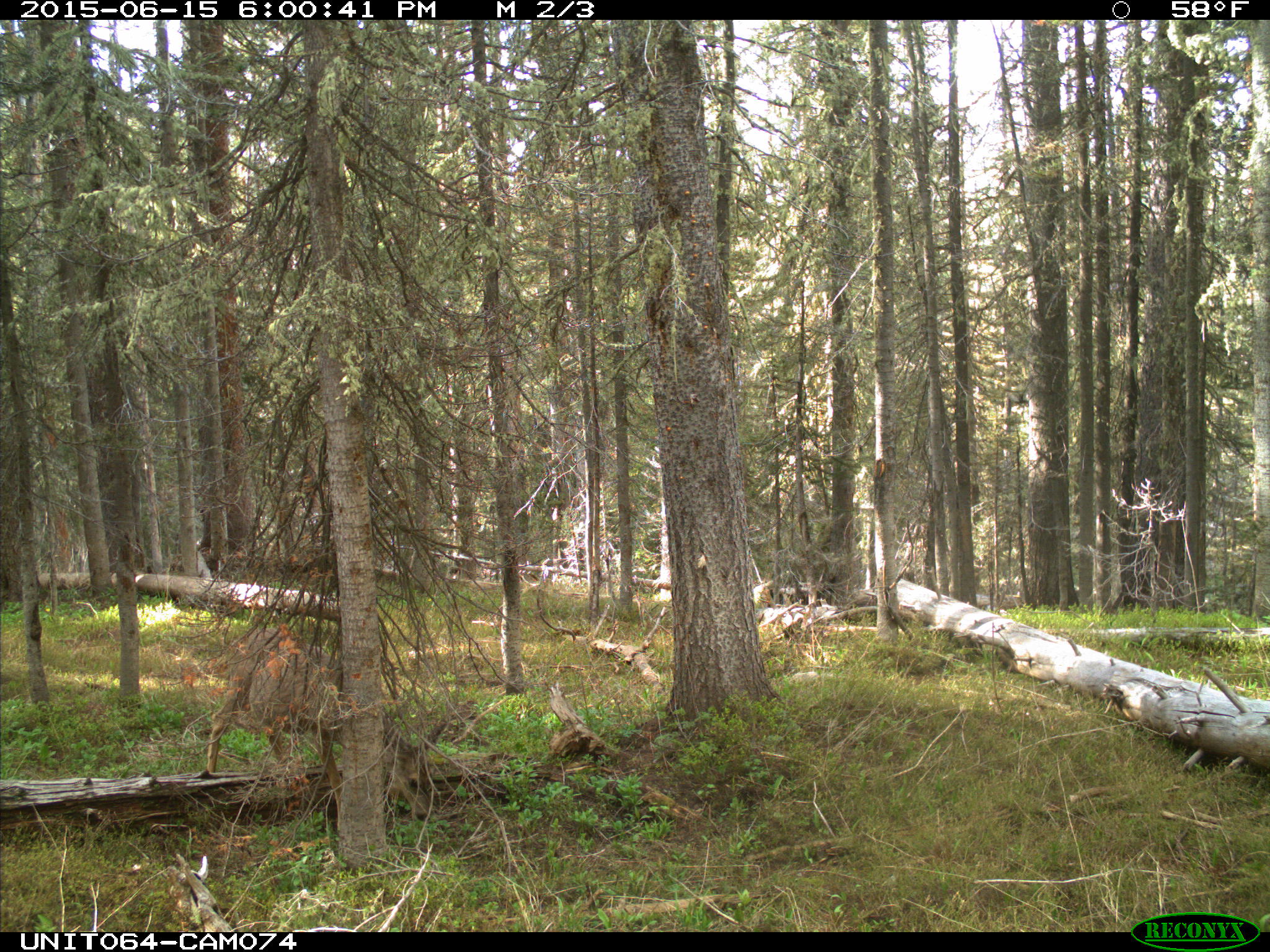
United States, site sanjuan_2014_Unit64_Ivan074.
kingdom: Animalia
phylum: Chordata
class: Mammalia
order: Artiodactyla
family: Cervidae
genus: Odocoileus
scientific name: Odocoileus hemionus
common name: mule deer